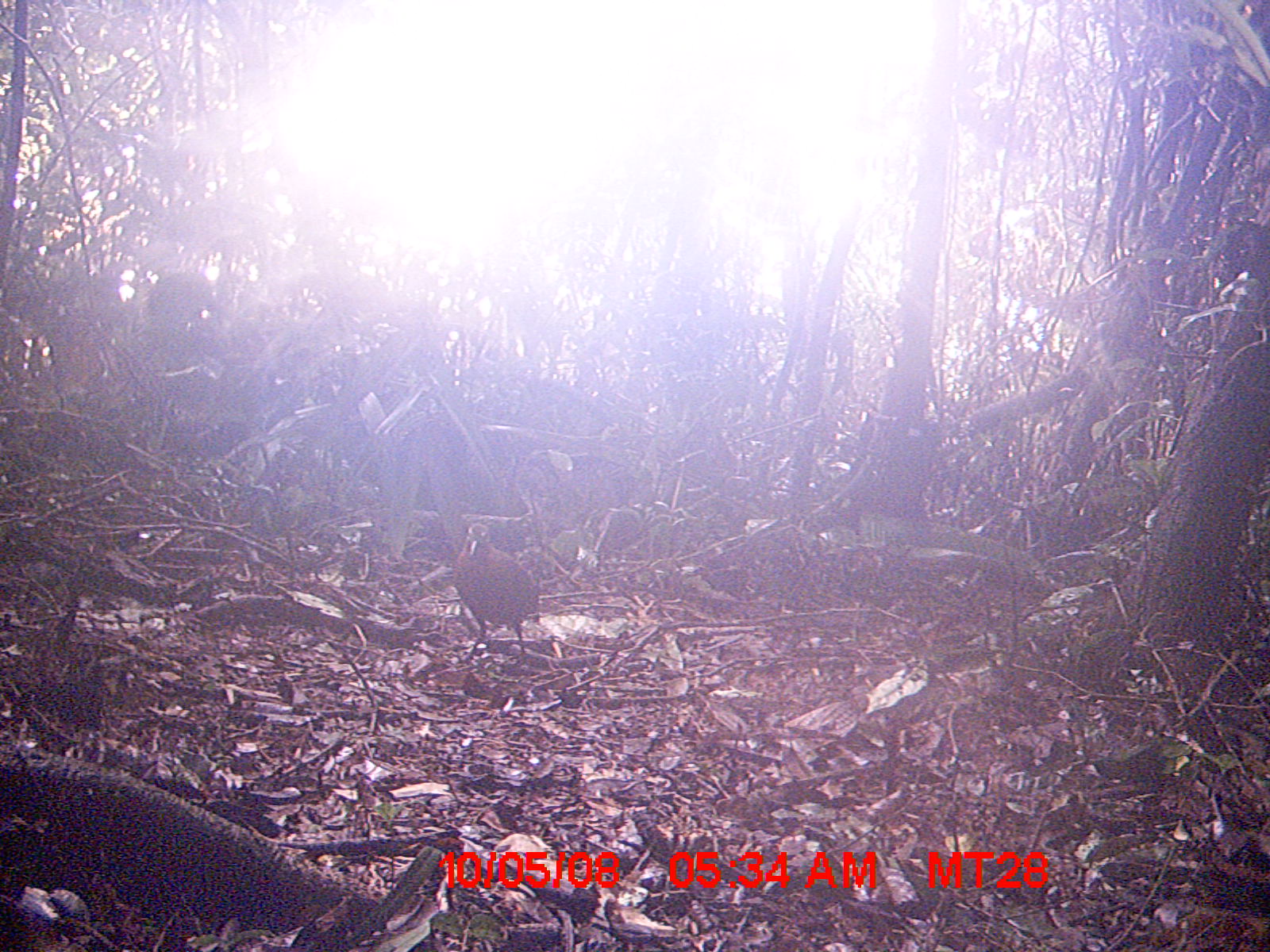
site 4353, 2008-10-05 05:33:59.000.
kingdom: Animalia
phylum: Chordata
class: Aves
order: Cuculiformes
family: Cuculidae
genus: Coua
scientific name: Coua serriana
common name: red-breasted coua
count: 1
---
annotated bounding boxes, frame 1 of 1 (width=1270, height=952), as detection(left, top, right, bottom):
coua serriana: detection(449, 522, 540, 668)